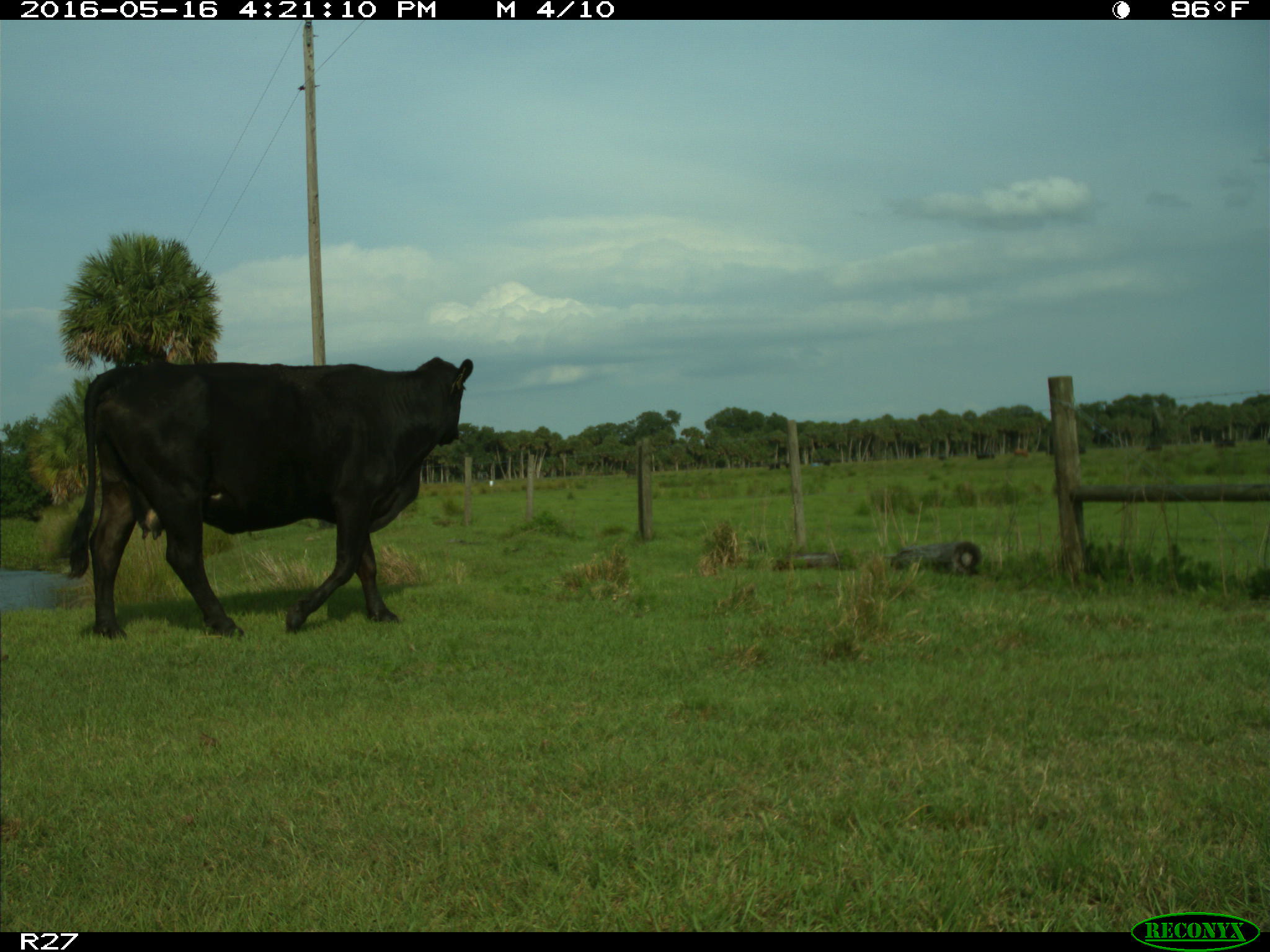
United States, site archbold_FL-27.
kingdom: Animalia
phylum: Chordata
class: Mammalia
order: Artiodactyla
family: Bovidae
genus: Bos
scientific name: Bos taurus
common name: domestic cow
Bos taurus (domestic cow).